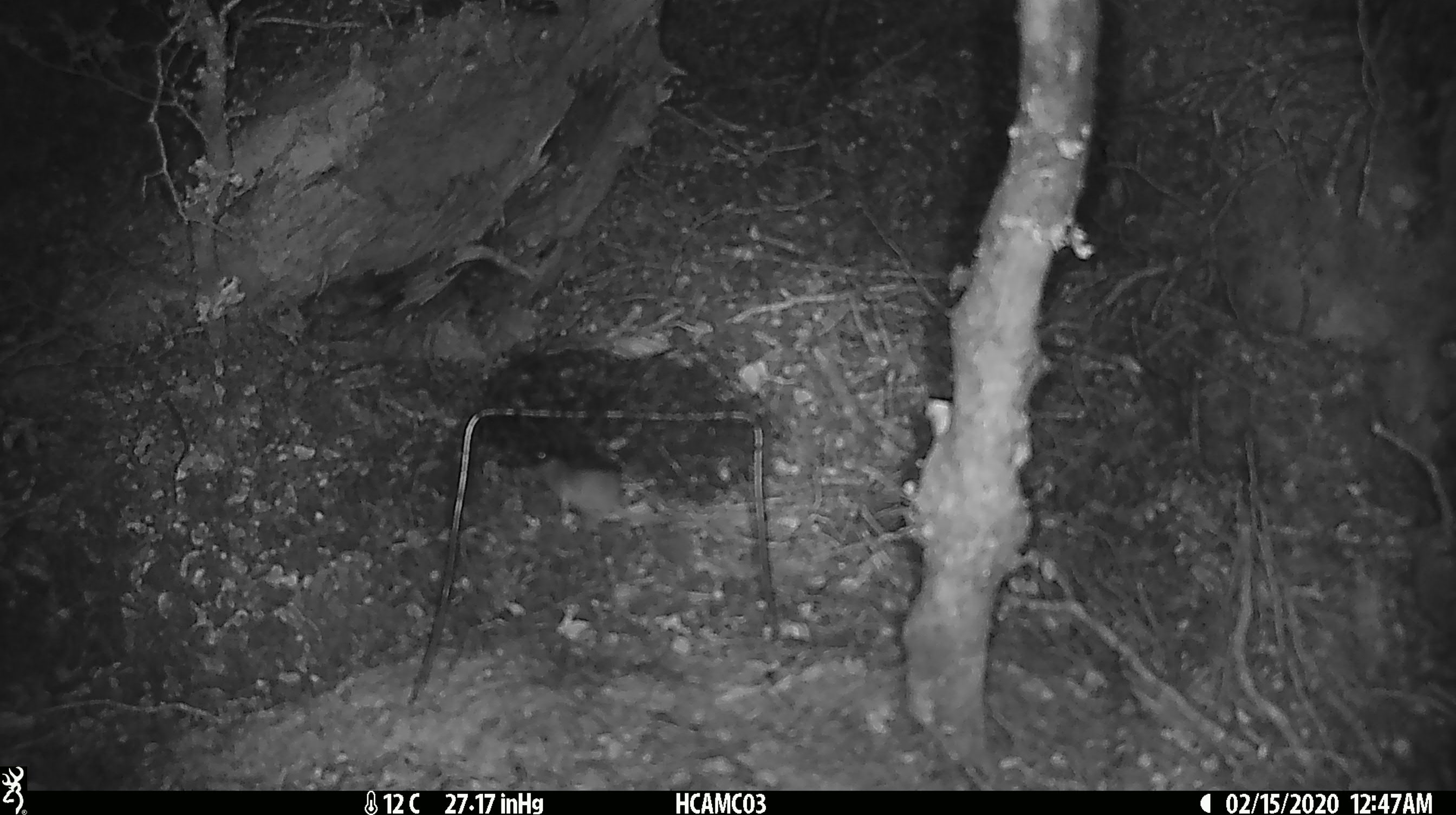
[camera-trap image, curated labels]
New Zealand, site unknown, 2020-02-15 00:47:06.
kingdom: Animalia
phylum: Chordata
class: Mammalia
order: Rodentia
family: Muridae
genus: Mus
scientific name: Mus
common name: mouse